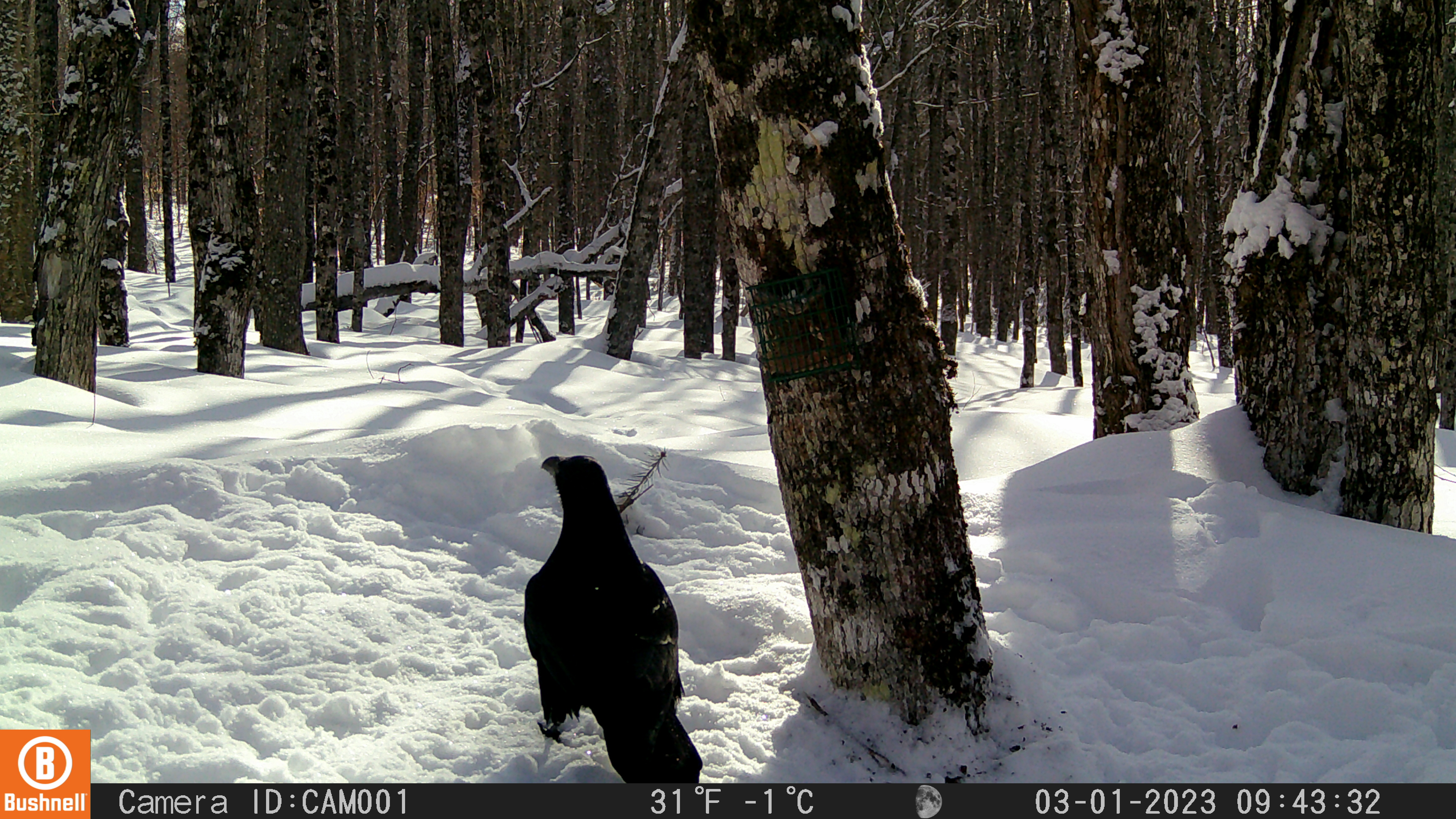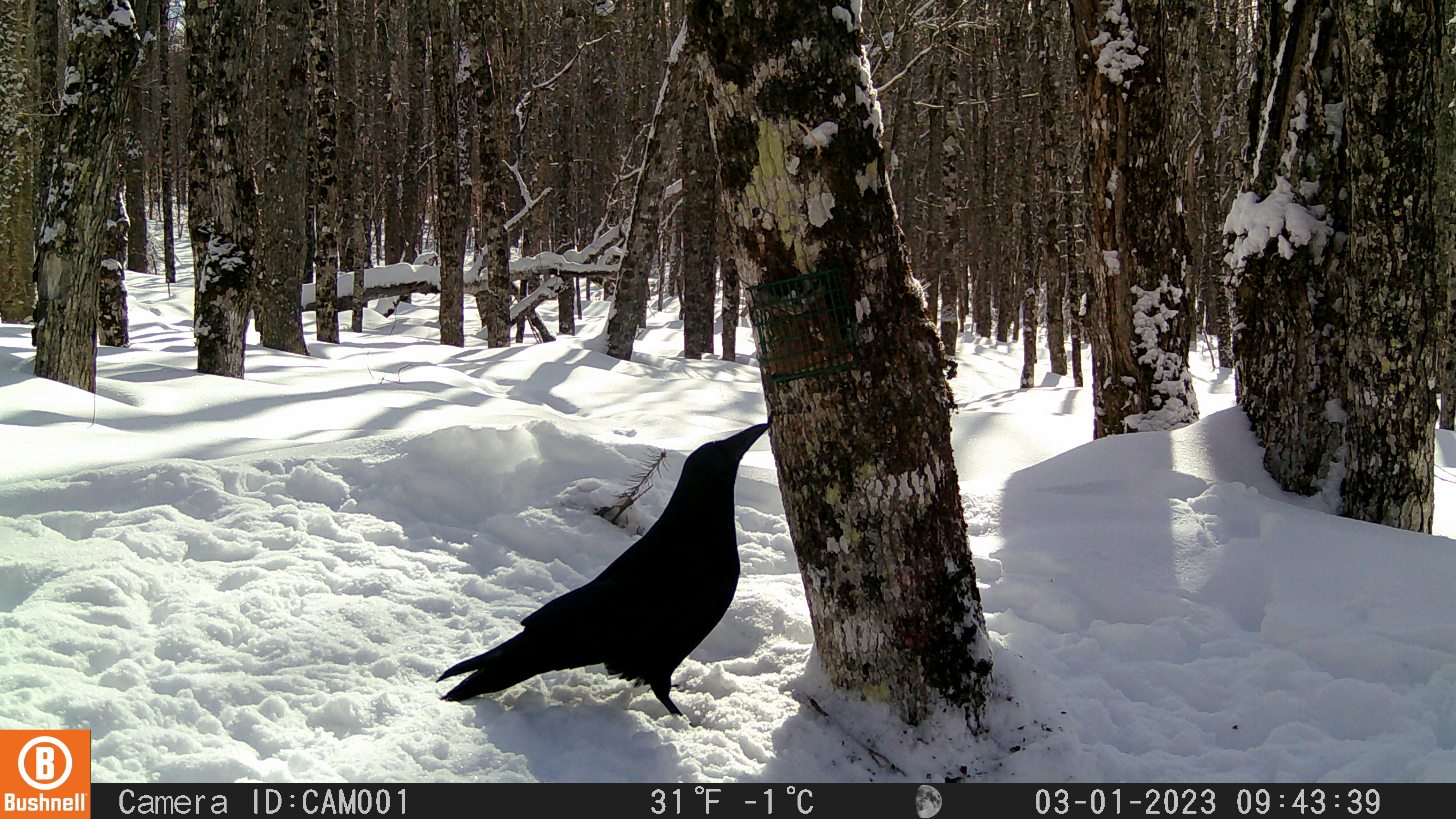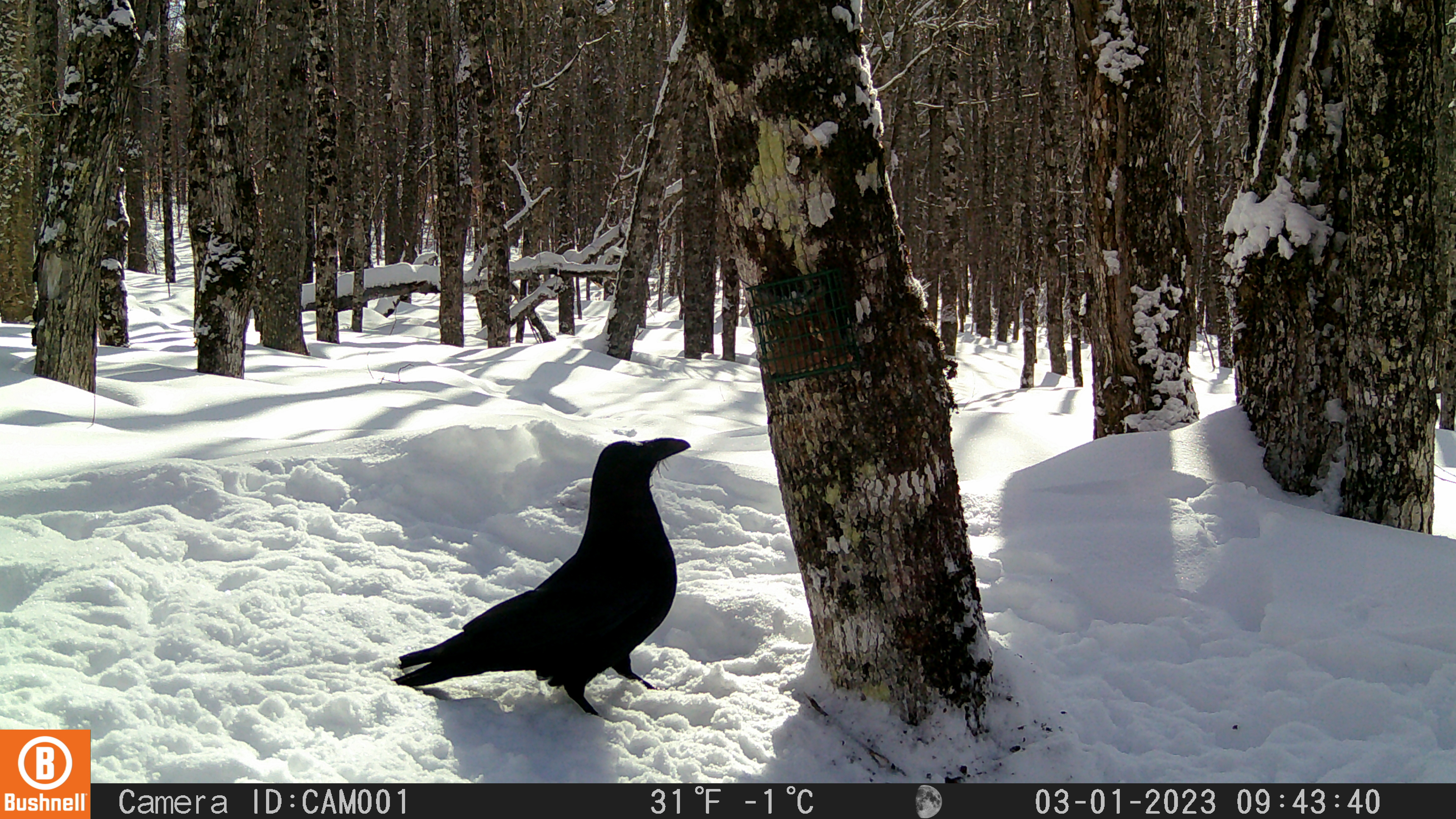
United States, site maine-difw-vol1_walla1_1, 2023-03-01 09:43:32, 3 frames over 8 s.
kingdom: Animalia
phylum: Chordata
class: Aves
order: Passeriformes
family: Corvidae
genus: Corvus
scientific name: Corvus corax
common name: common raven